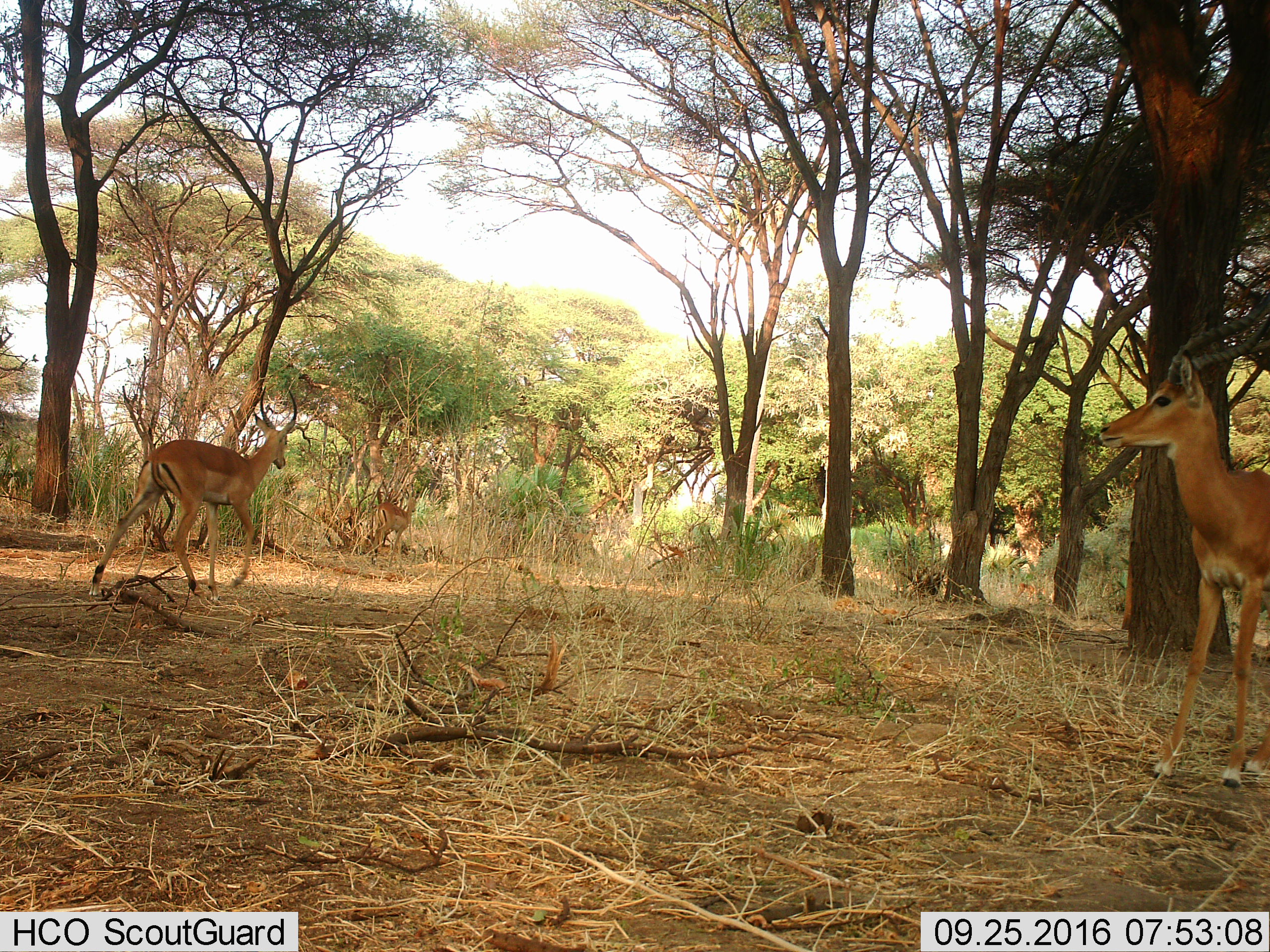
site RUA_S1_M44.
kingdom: Animalia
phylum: Chordata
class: Mammalia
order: Artiodactyla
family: Bovidae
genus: Aepyceros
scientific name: Aepyceros melampus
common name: impala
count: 3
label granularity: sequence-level